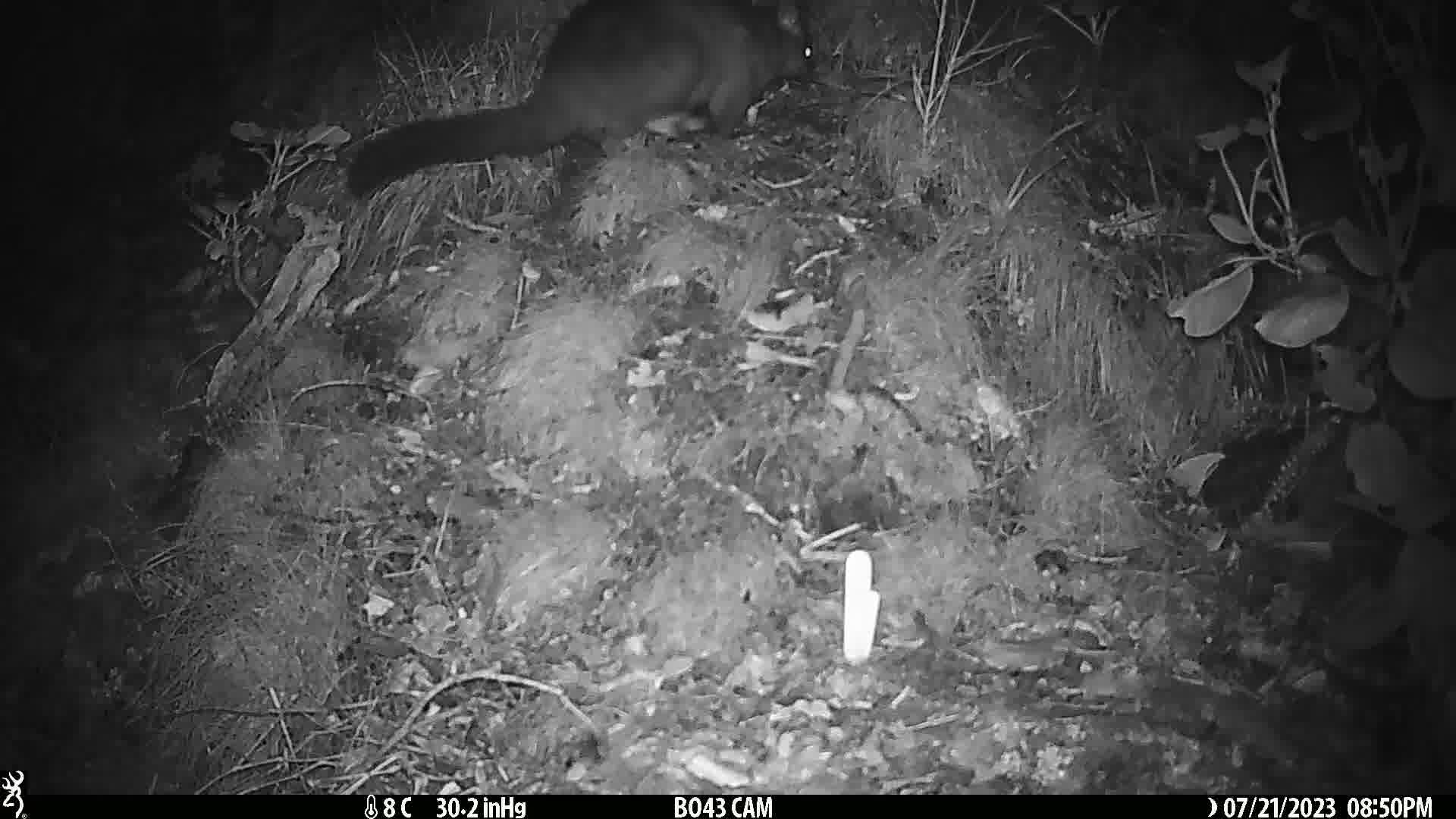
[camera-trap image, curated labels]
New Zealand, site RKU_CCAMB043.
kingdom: Animalia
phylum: Chordata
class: Mammalia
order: Diprotodontia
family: Phalangeridae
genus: Trichosurus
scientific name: Trichosurus vulpecula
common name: common brushtail possum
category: possum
Possum (common brushtail possum) (Trichosurus vulpecula).